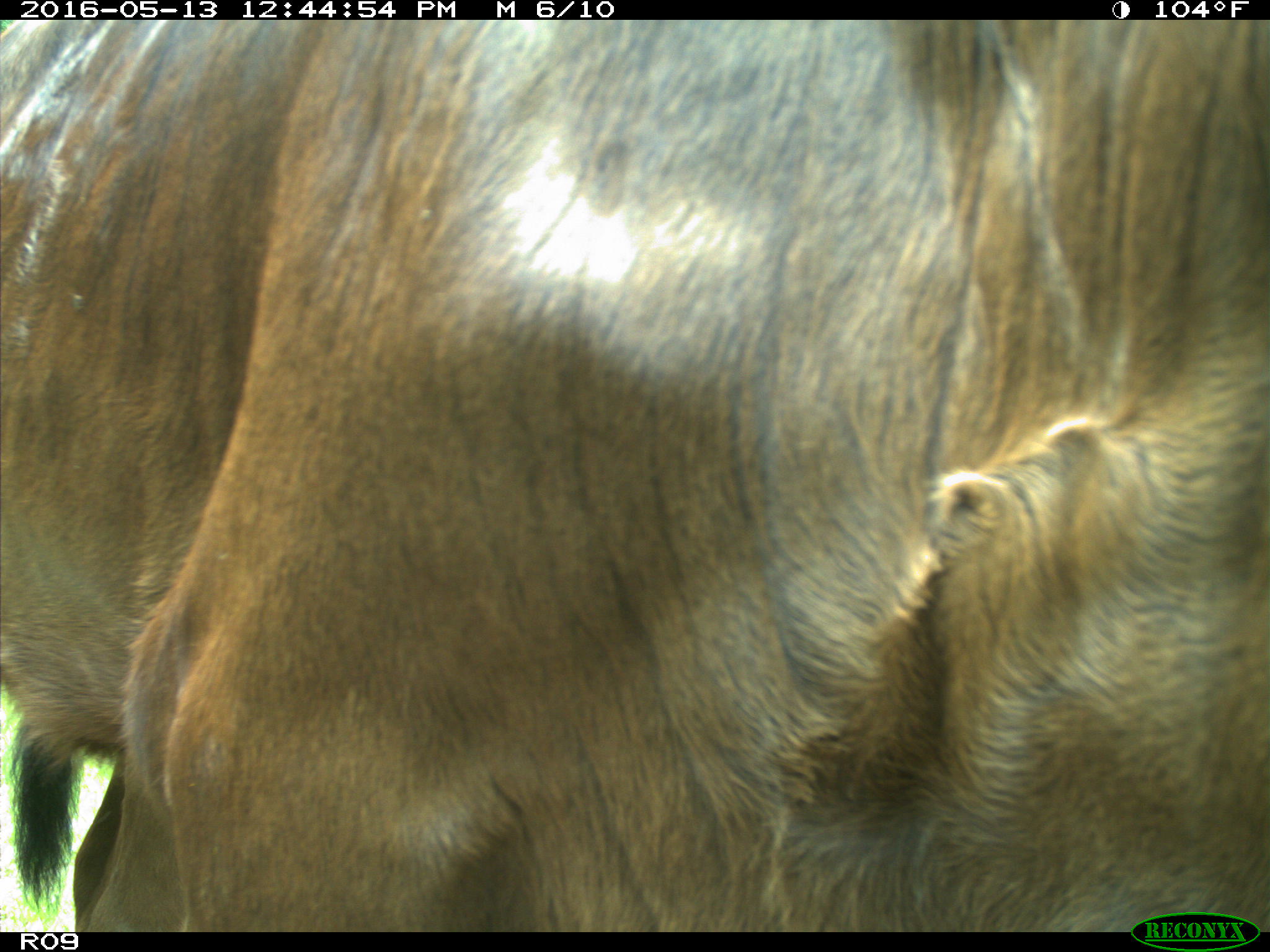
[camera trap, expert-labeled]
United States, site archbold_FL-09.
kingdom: Animalia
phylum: Chordata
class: Mammalia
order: Artiodactyla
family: Bovidae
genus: Bos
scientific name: Bos taurus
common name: domestic cow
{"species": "Bos taurus (domestic cow)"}